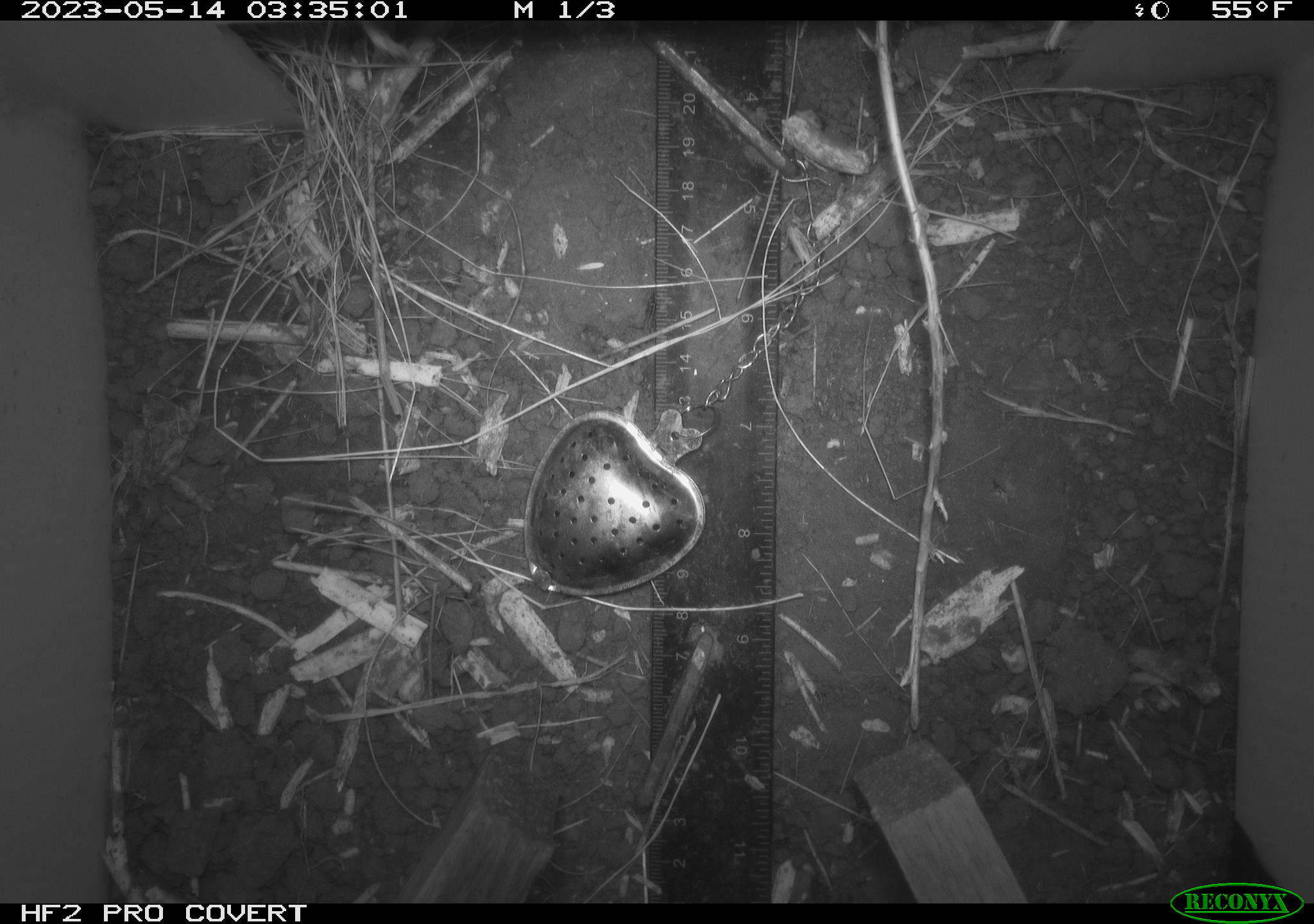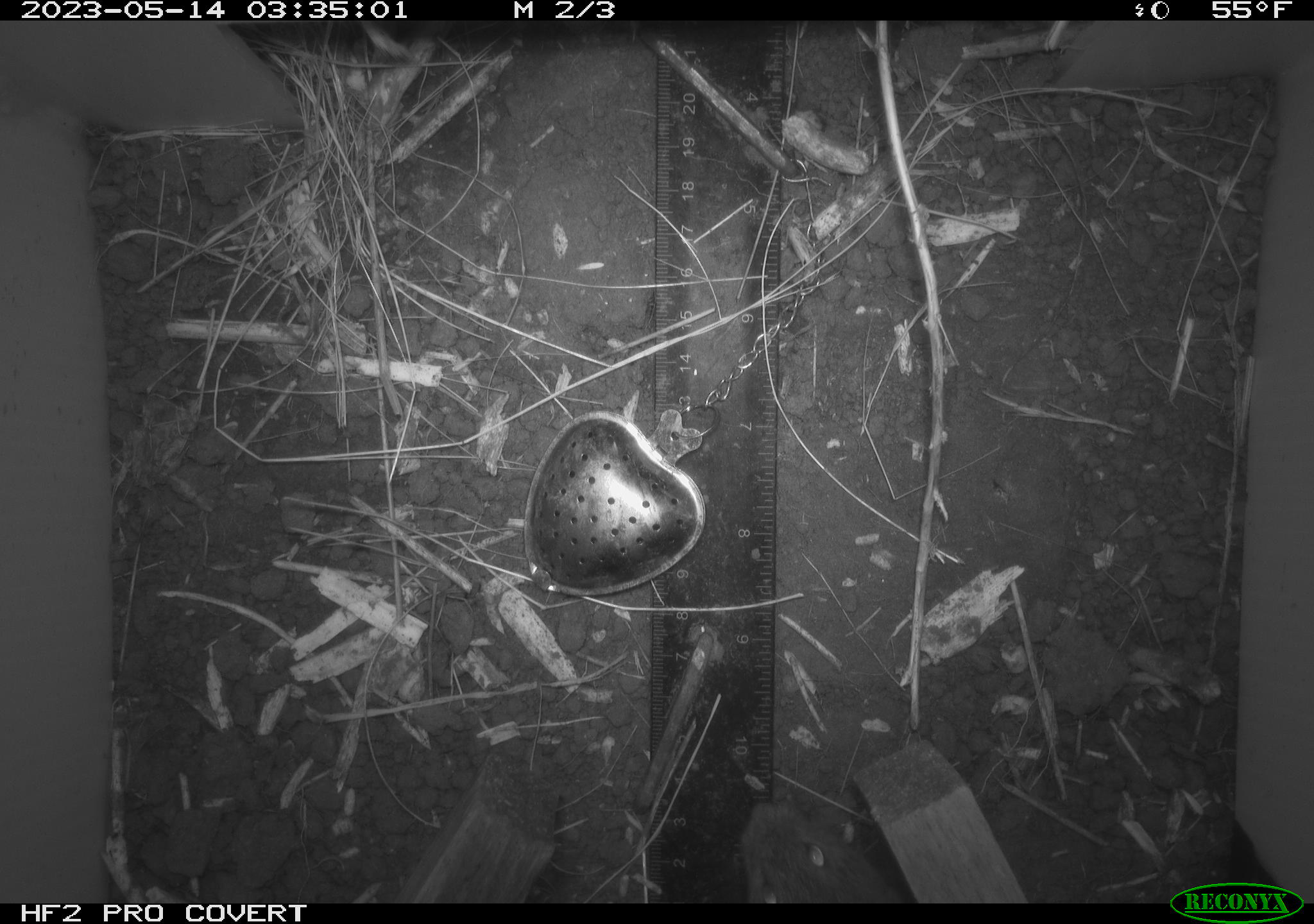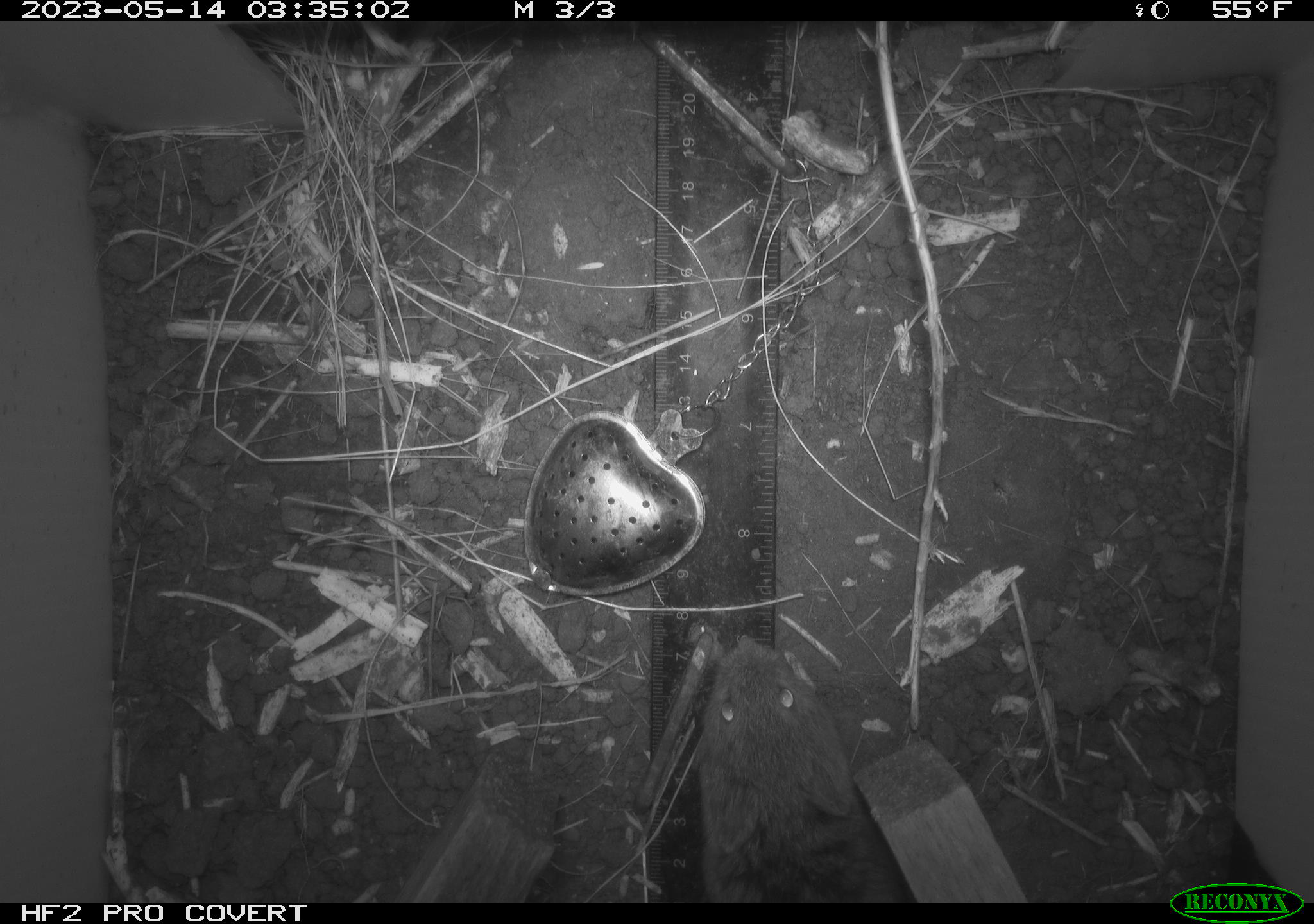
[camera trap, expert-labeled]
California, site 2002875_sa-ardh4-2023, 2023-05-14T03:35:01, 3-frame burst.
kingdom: Animalia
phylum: Chordata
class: Mammalia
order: Rodentia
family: Cricetidae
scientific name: Arvicolinae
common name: voles, lemmings, and muskrats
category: arvicolinae subfamily